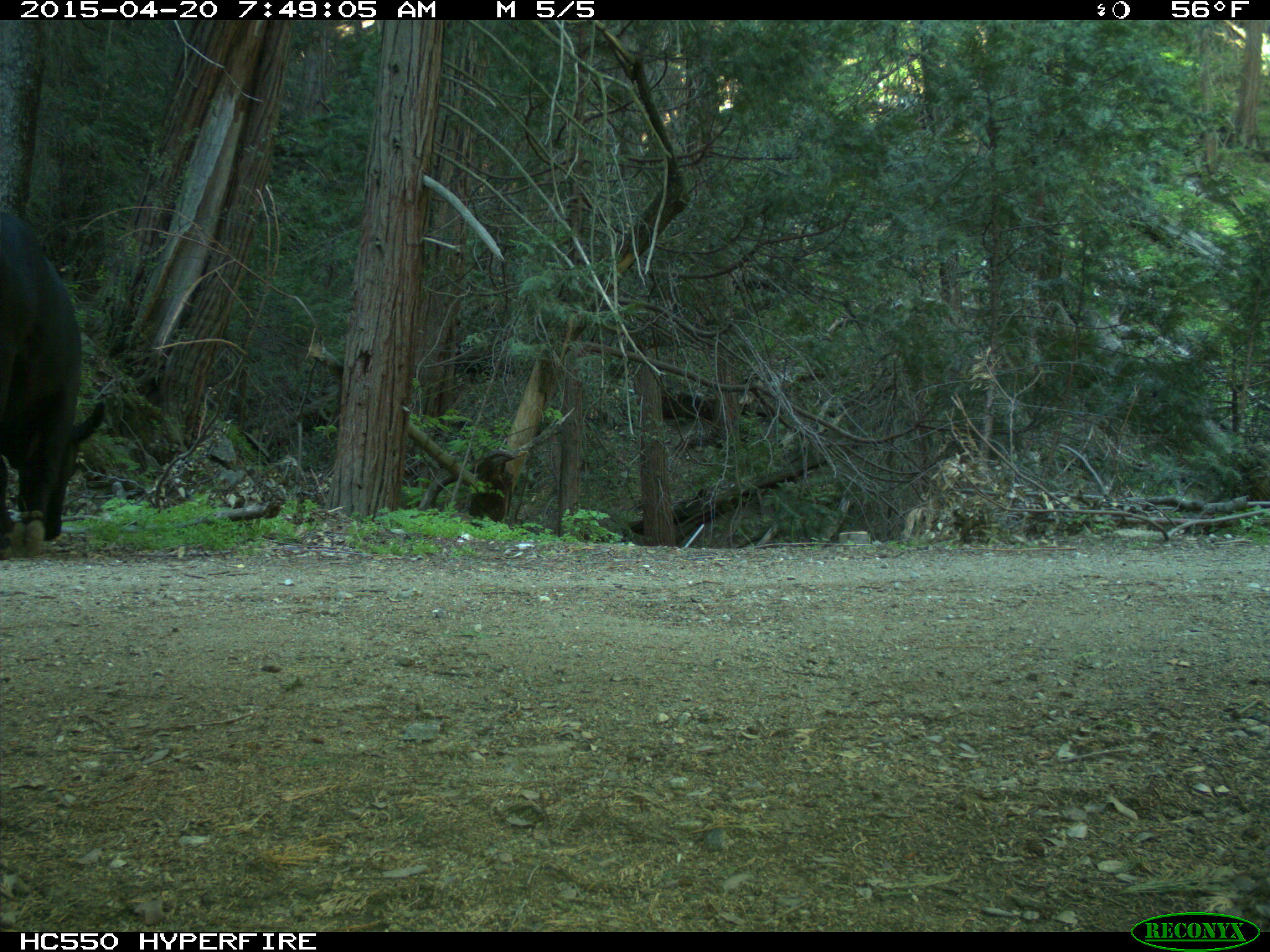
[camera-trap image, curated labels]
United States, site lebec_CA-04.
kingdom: Animalia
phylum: Chordata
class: Mammalia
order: Artiodactyla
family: Bovidae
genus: Bos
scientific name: Bos taurus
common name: domestic cow